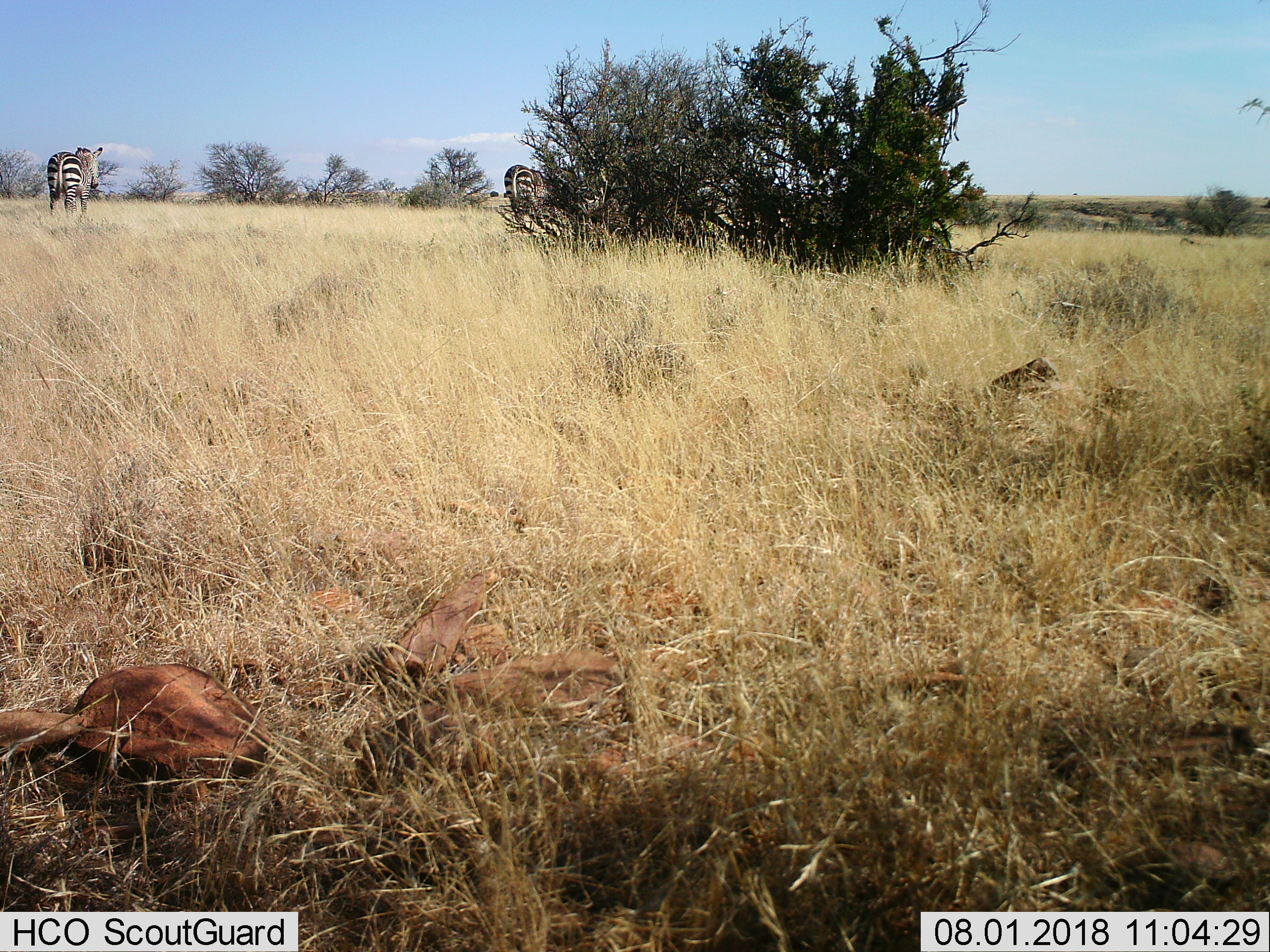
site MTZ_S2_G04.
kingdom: Animalia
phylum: Chordata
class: Mammalia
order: Perissodactyla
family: Equidae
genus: Equus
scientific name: Equus zebra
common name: mountain zebra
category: zebramountain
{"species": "zebramountain (mountain zebra) (Equus zebra)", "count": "2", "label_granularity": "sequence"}